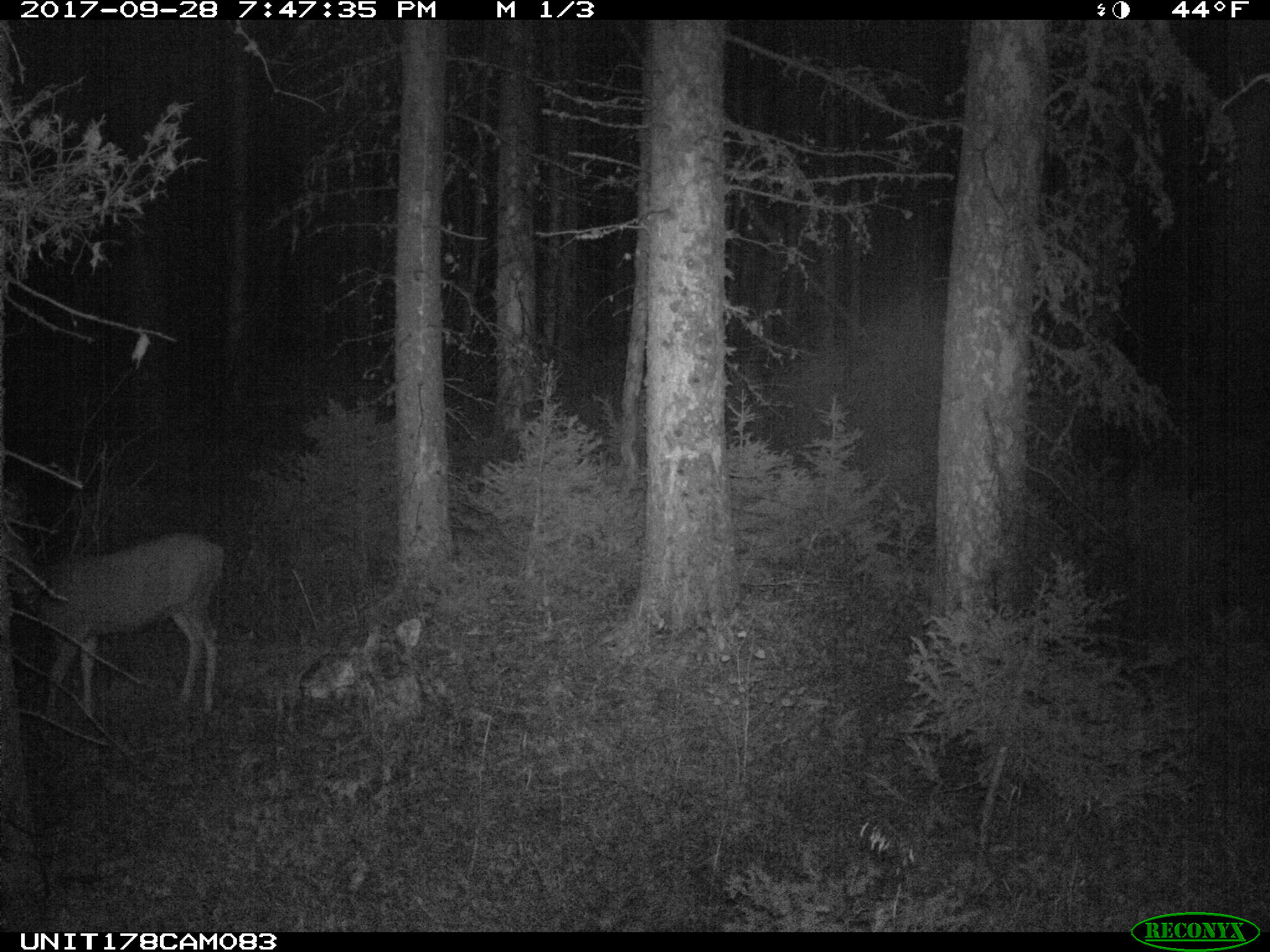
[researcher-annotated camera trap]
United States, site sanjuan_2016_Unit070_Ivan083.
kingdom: Animalia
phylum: Chordata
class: Mammalia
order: Artiodactyla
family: Cervidae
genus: Odocoileus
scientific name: Odocoileus hemionus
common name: mule deer